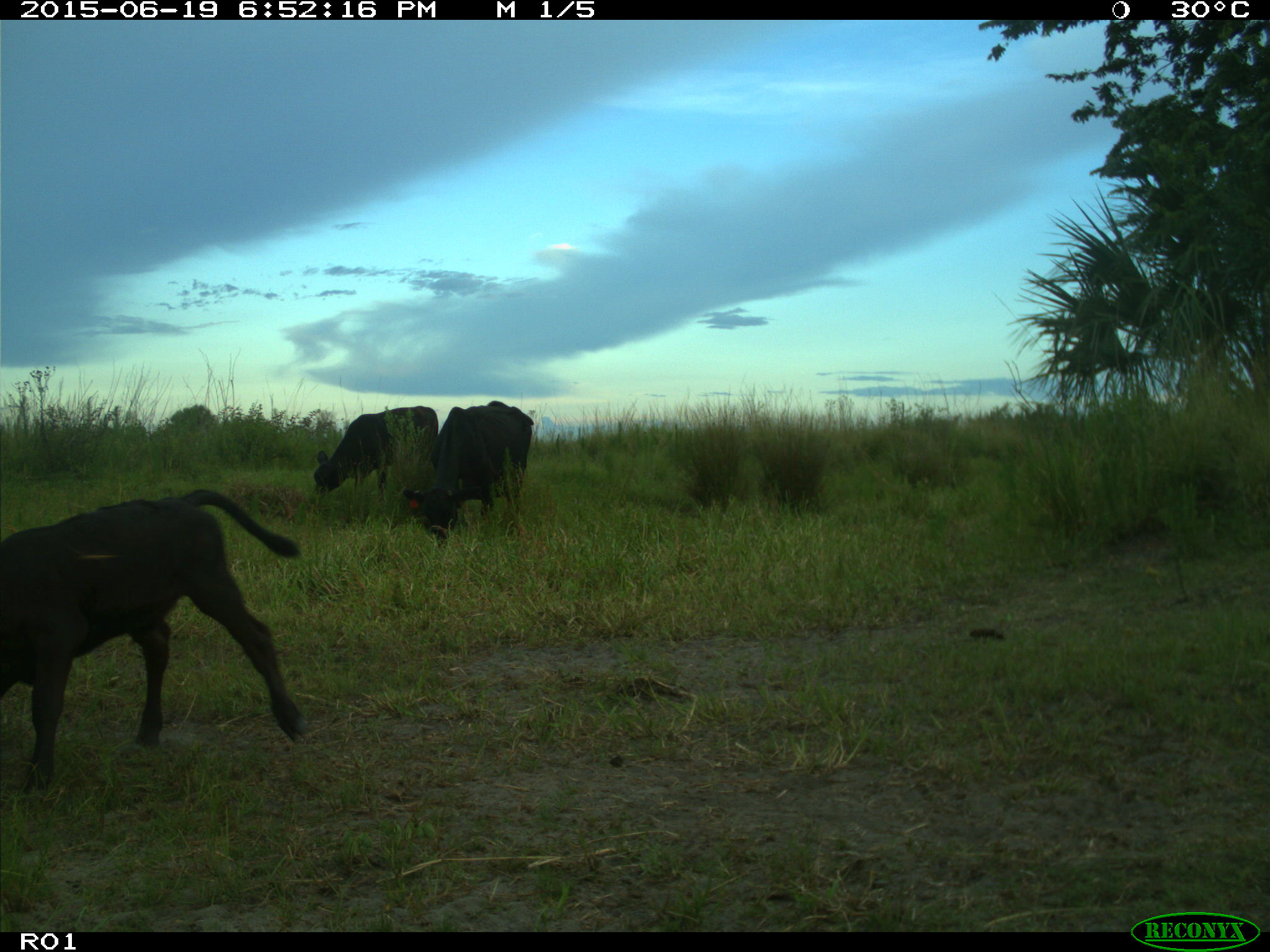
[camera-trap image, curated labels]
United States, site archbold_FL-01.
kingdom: Animalia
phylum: Chordata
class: Mammalia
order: Artiodactyla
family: Bovidae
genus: Bos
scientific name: Bos taurus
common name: domestic cow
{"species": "Bos taurus (domestic cow)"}